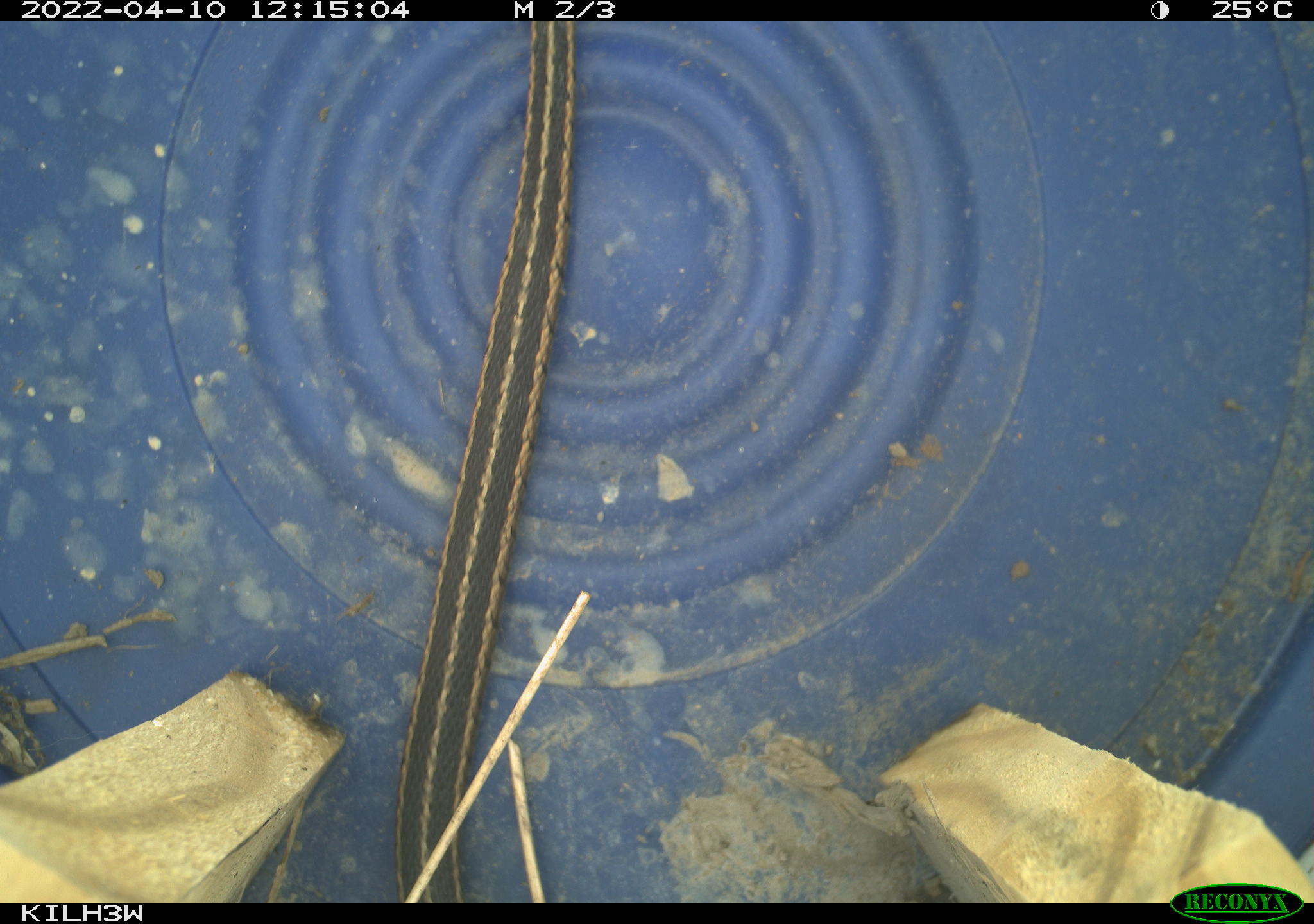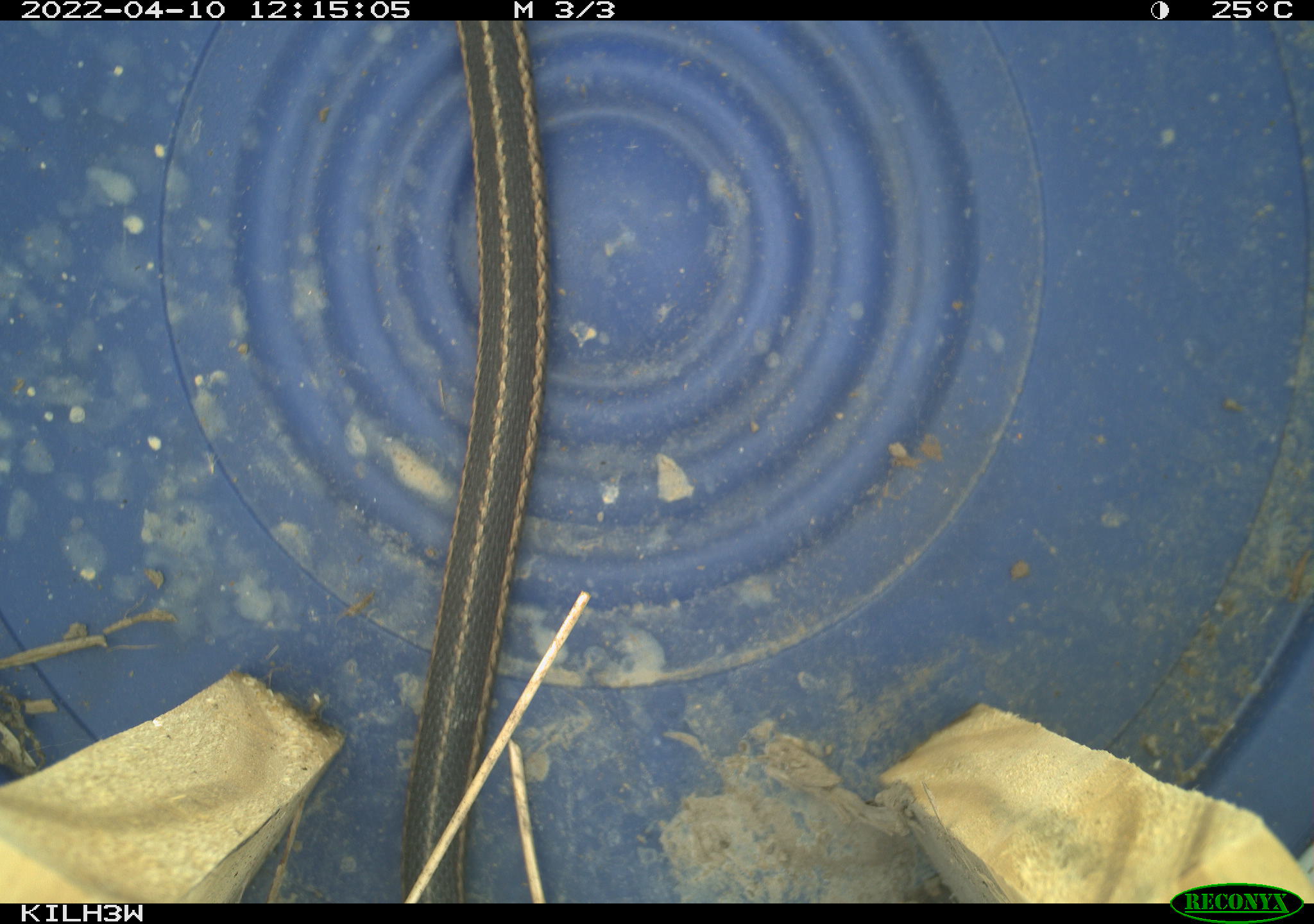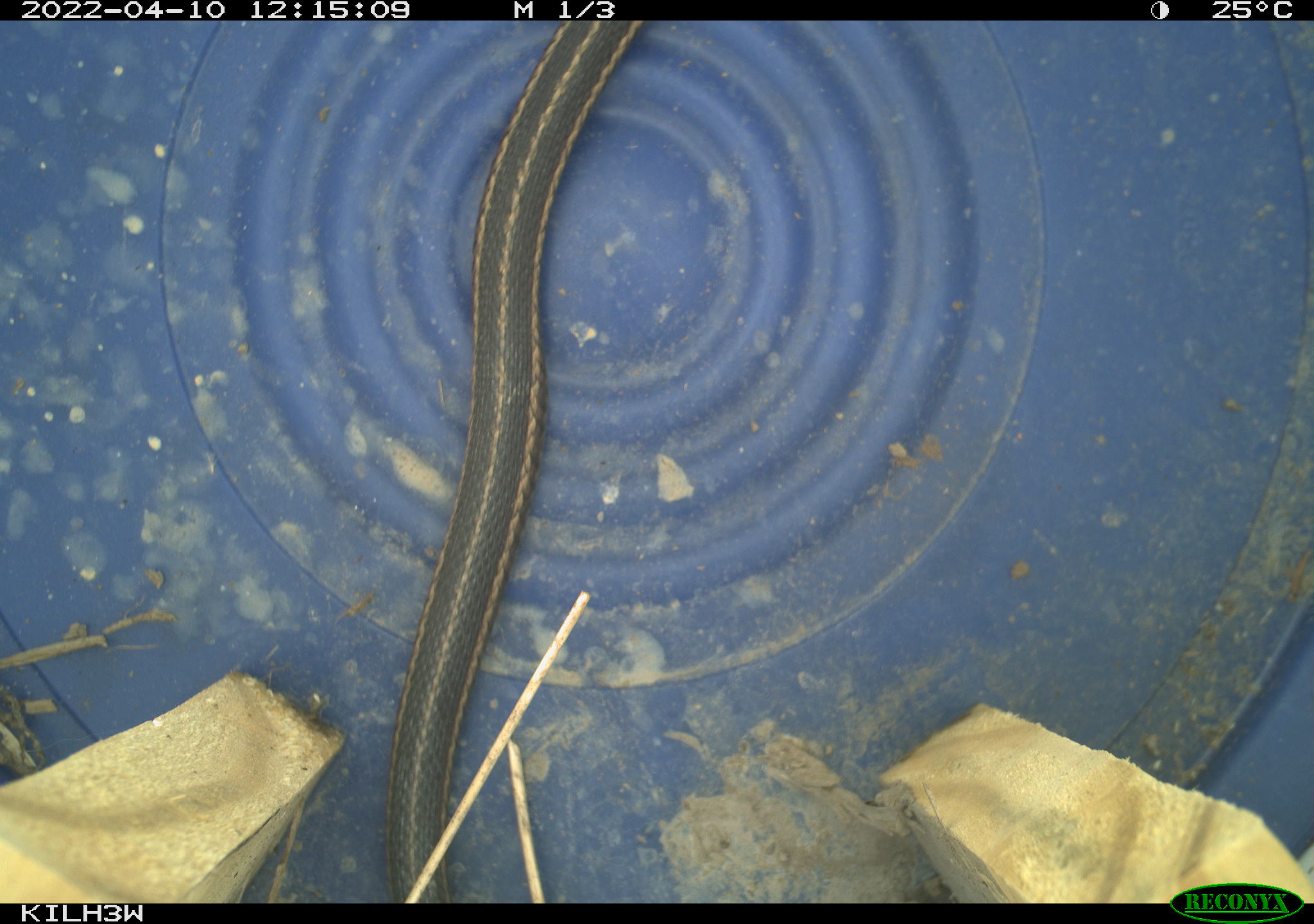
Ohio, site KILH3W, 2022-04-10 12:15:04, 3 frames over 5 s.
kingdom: Animalia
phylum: Chordata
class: Reptilia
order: Squamata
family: Colubridae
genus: Thamnophis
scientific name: Thamnophis sirtalis sirtalis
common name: eastern gartersnake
Eastern gartersnake (Thamnophis sirtalis sirtalis).